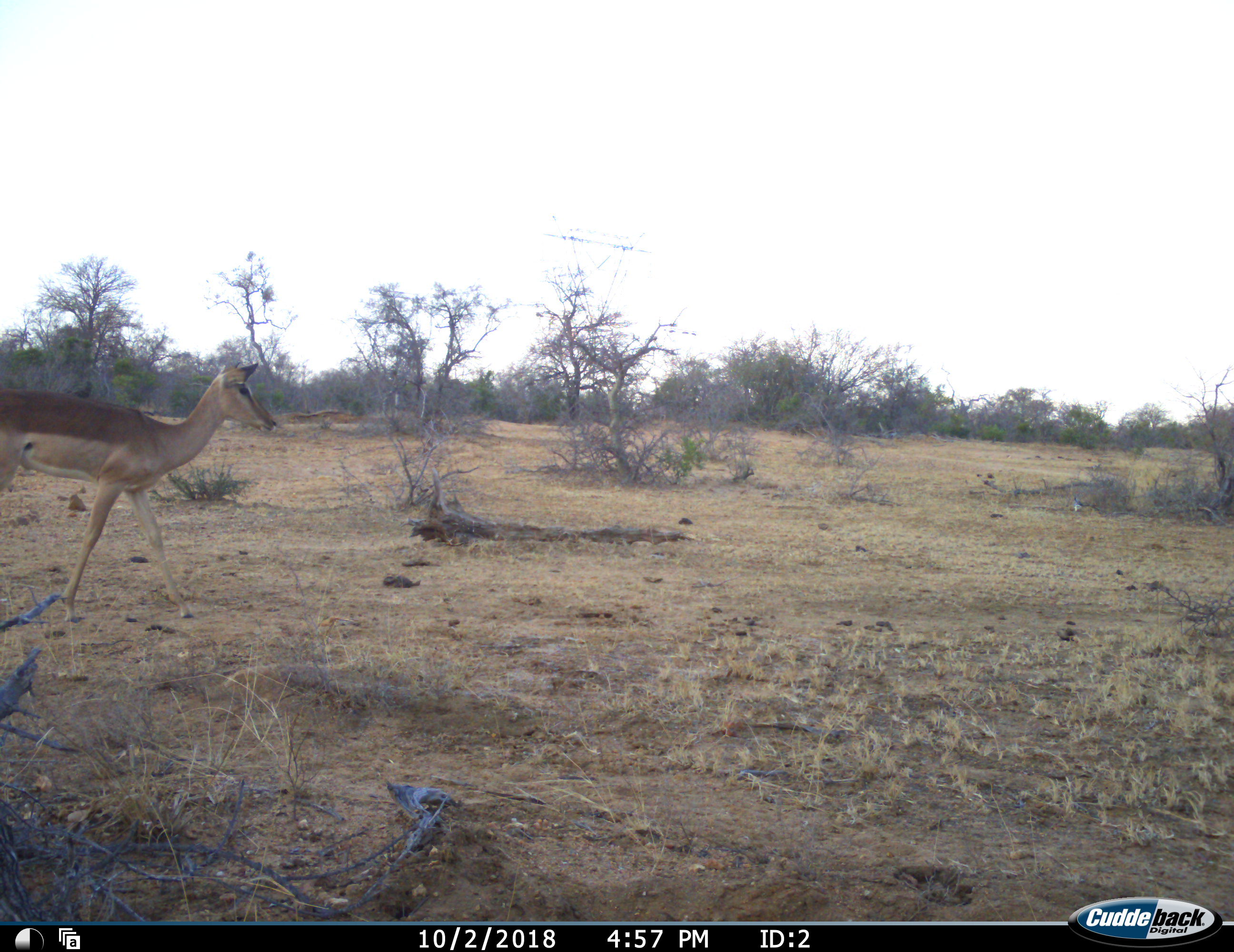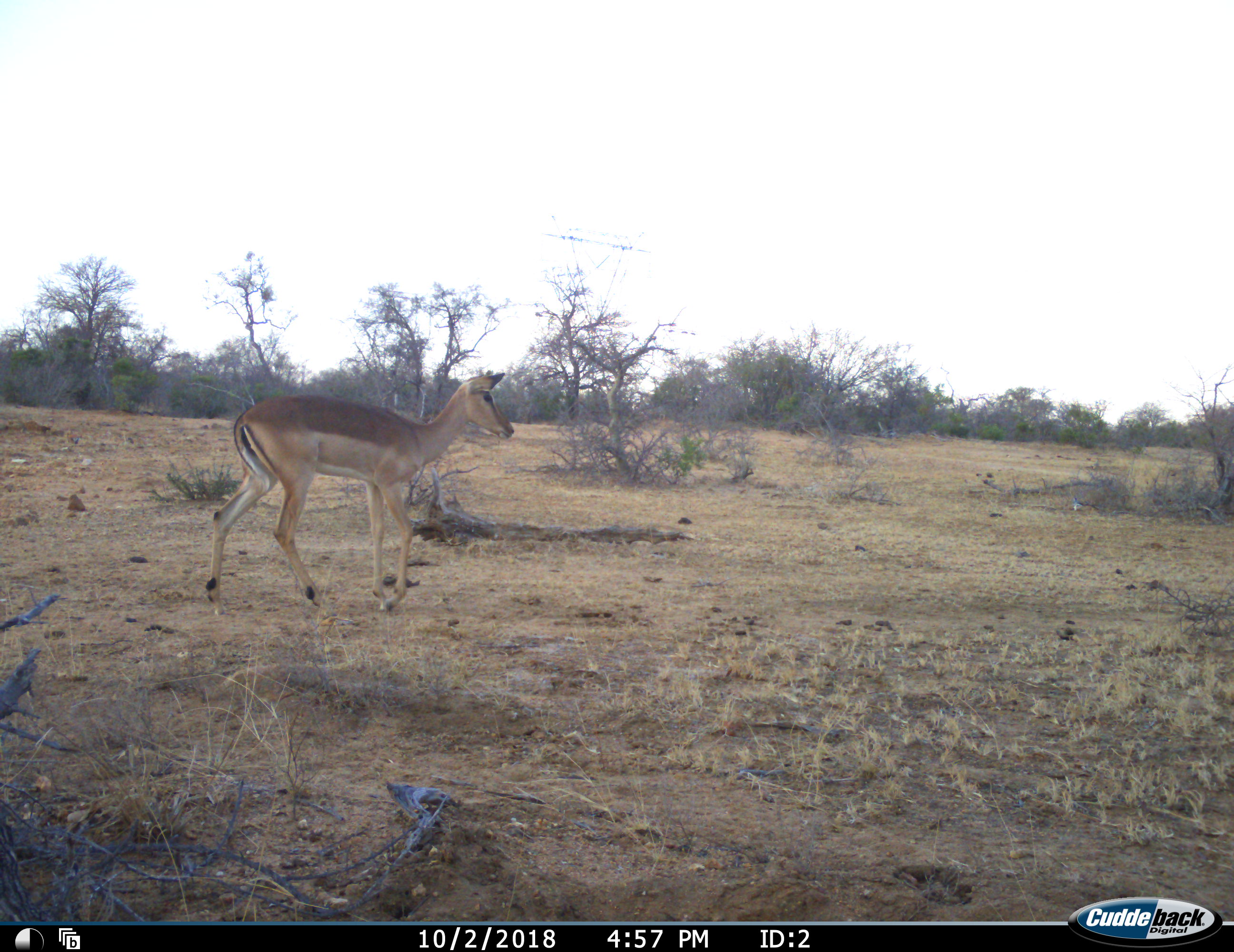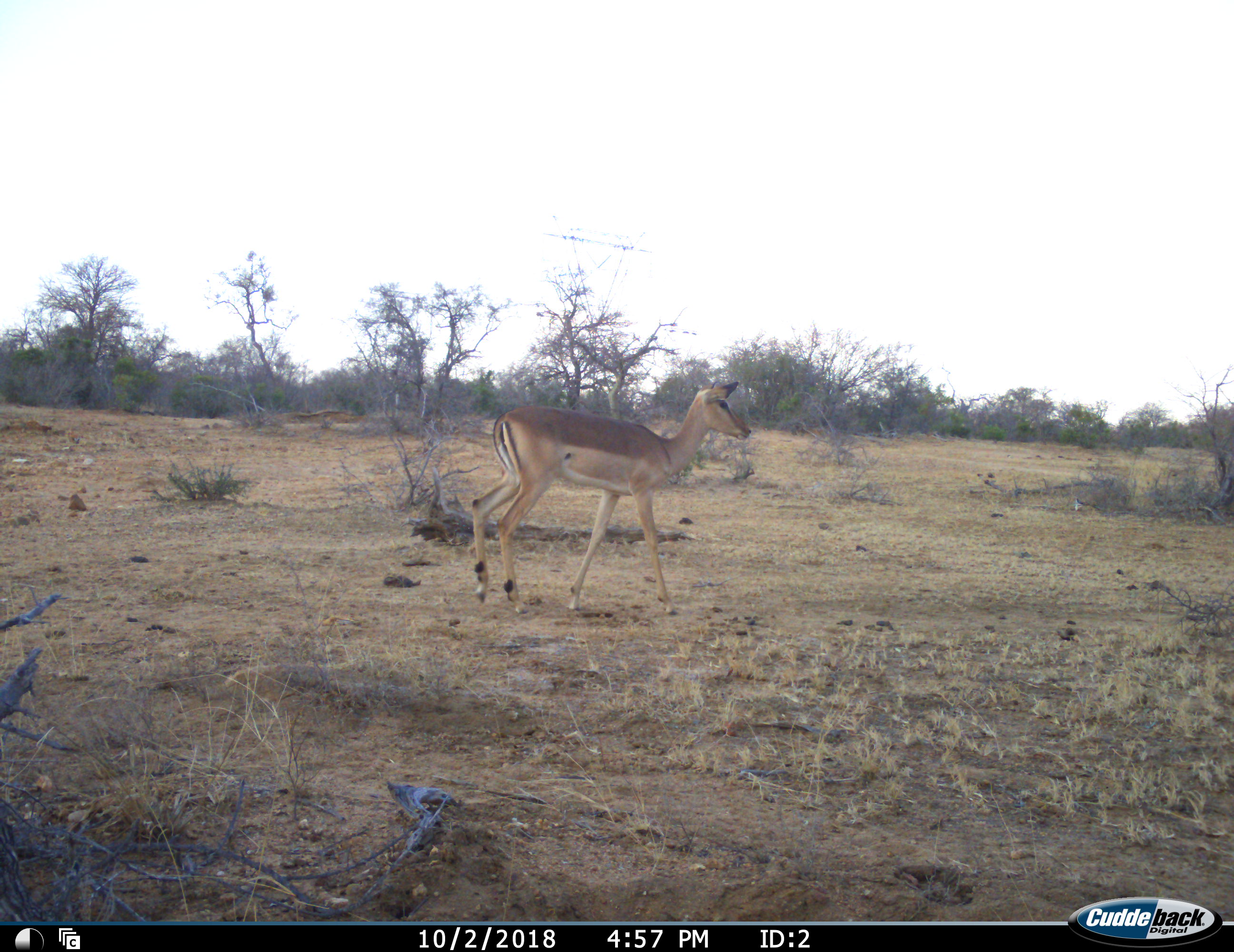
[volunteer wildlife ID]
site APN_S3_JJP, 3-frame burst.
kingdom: Animalia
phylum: Chordata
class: Mammalia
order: Artiodactyla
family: Bovidae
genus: Aepyceros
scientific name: Aepyceros melampus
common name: impala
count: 1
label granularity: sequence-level